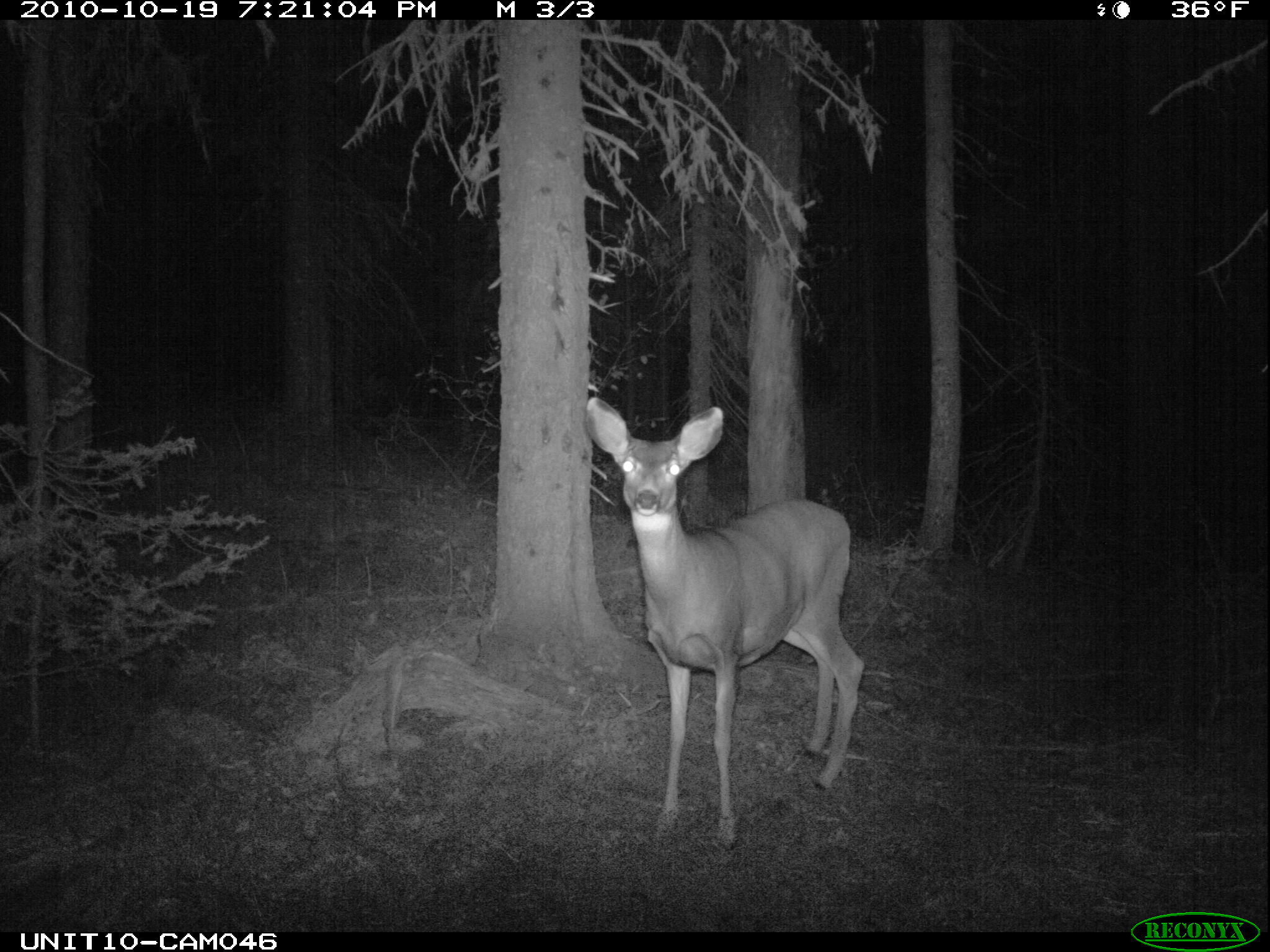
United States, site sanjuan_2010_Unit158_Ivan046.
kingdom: Animalia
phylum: Chordata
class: Mammalia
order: Artiodactyla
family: Cervidae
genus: Odocoileus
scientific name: Odocoileus hemionus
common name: mule deer